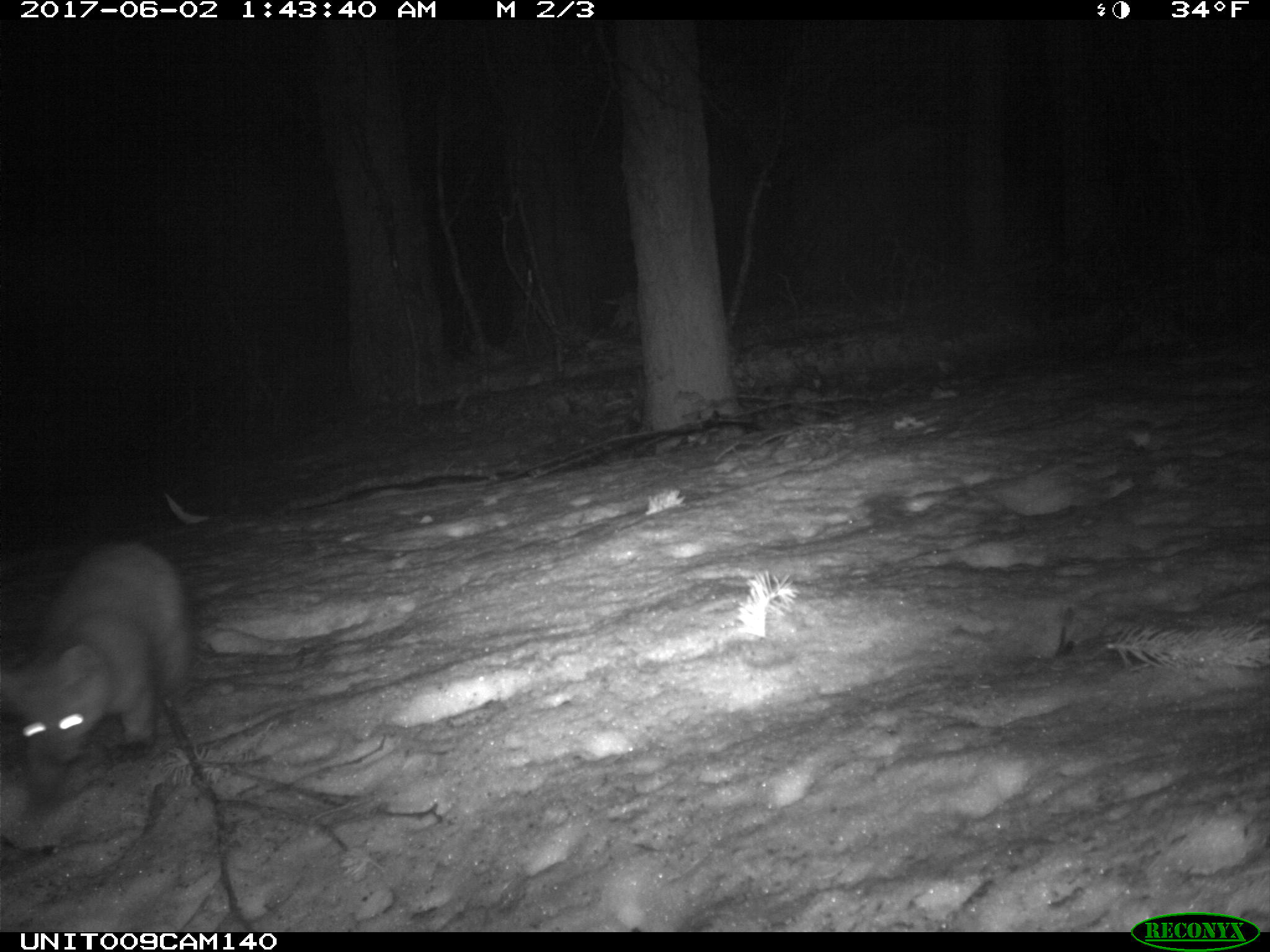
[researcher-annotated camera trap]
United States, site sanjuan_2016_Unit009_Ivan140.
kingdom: Animalia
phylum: Chordata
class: Mammalia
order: Carnivora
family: Mustelidae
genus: Martes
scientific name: Martes americana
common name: american marten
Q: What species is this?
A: Martes americana (american marten).